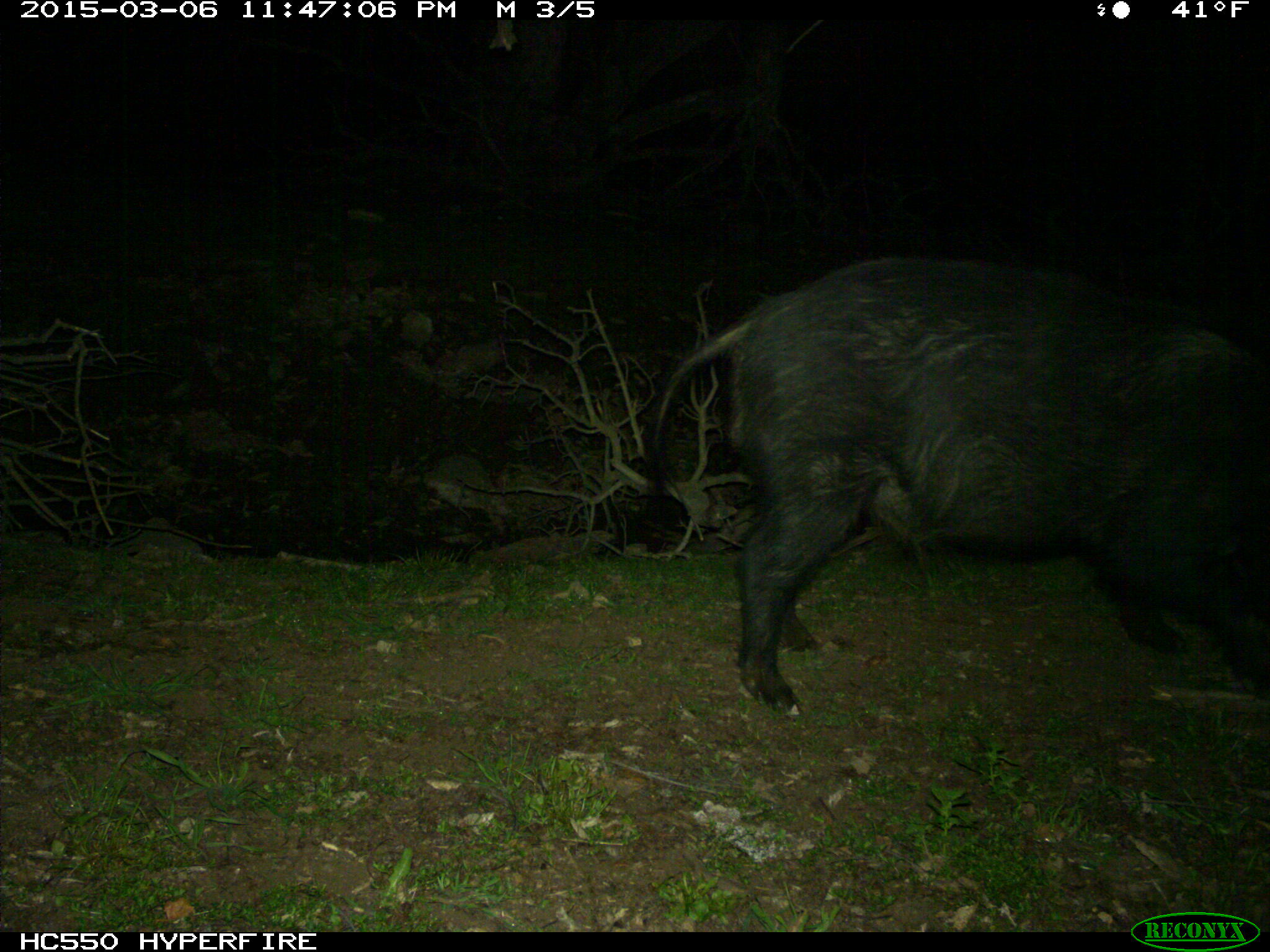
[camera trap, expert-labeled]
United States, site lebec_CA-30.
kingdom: Animalia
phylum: Chordata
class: Mammalia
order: Artiodactyla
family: Suidae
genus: Sus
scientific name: Sus scrofa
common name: wild boar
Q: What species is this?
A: Sus scrofa (wild boar).